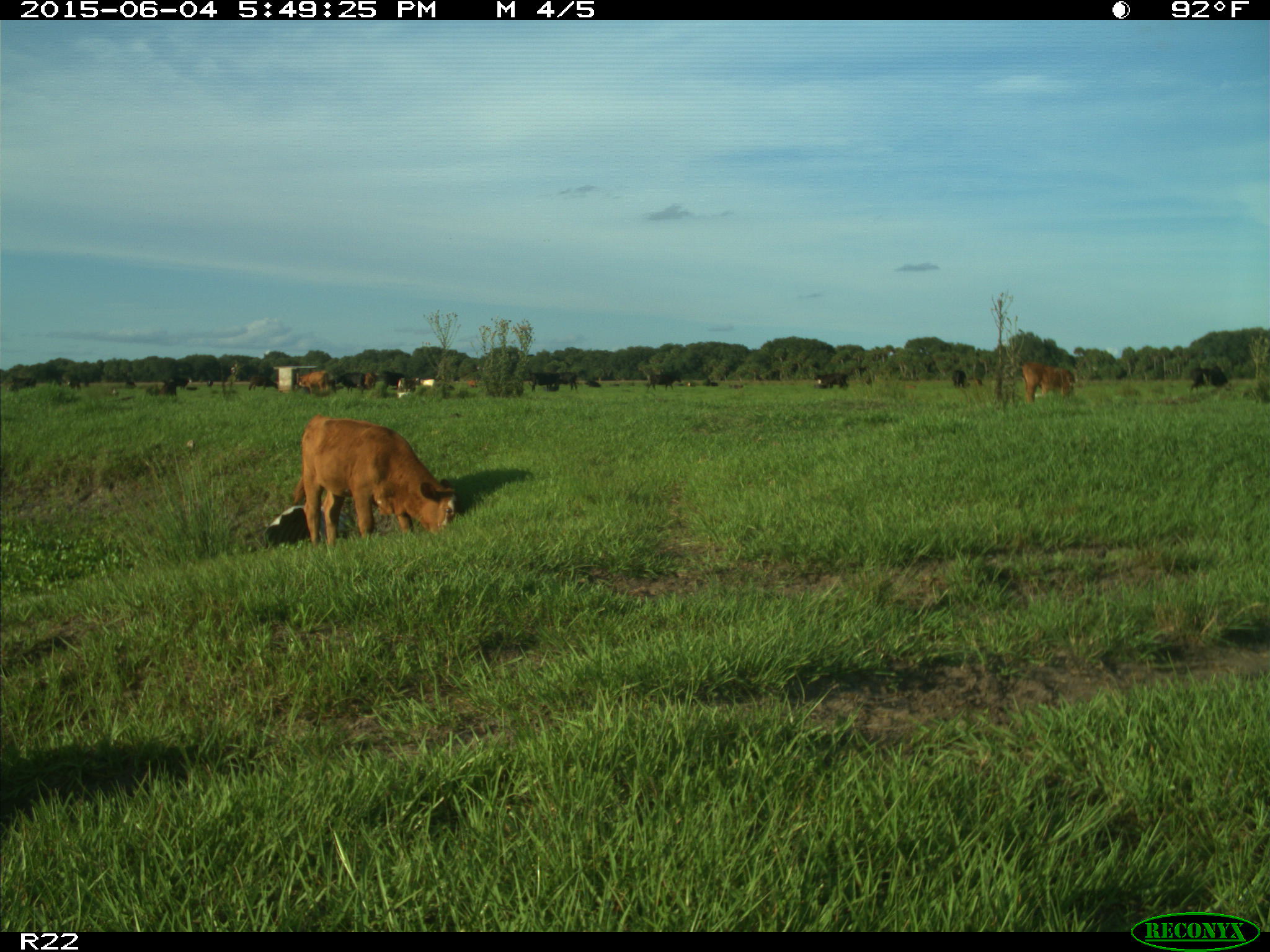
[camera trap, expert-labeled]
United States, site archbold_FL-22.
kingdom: Animalia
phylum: Chordata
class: Mammalia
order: Artiodactyla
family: Bovidae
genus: Bos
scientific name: Bos taurus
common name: domestic cow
Bos taurus (domestic cow).